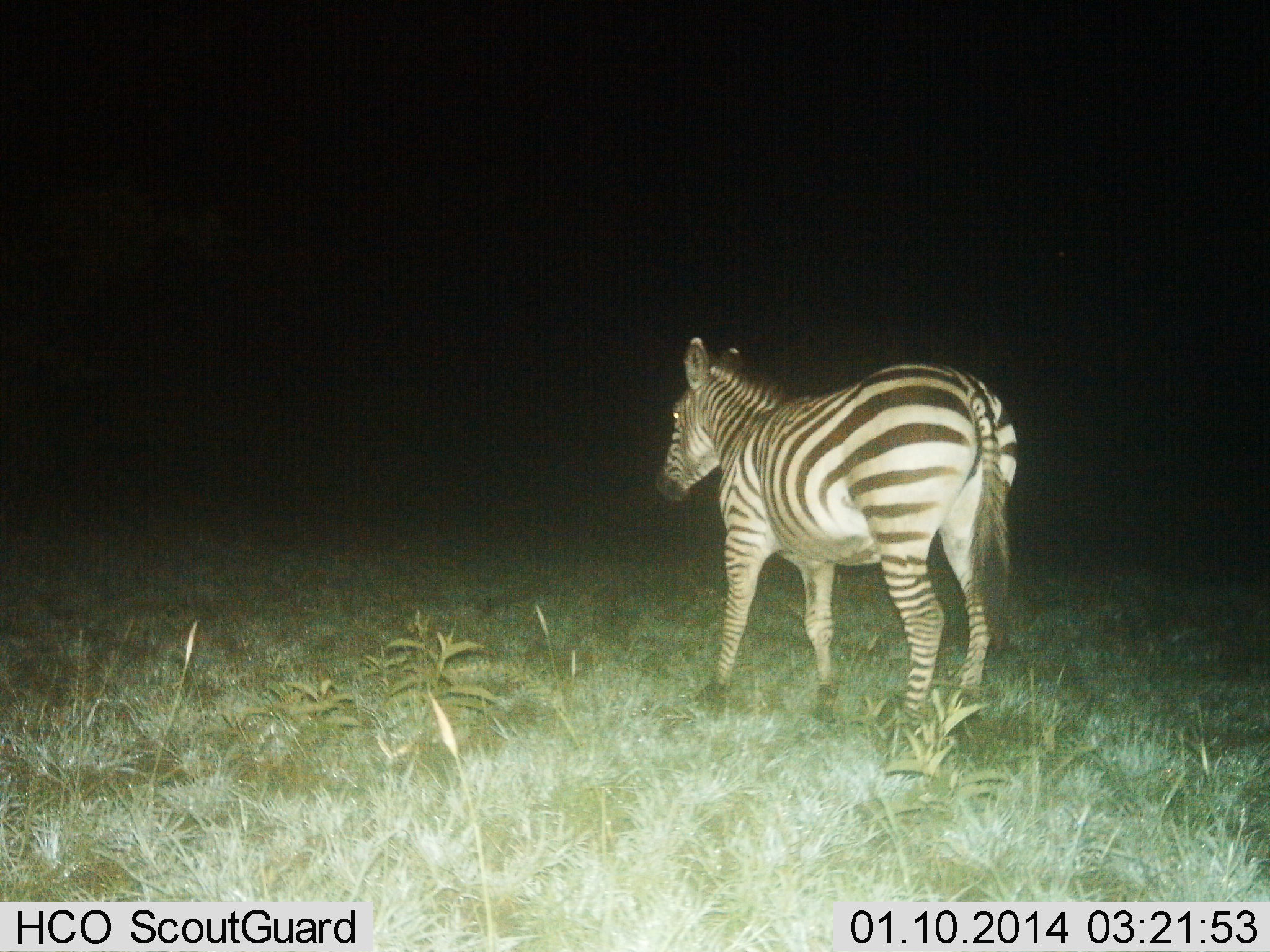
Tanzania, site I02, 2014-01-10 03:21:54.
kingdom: Animalia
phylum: Chordata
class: Mammalia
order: Perissodactyla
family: Equidae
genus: Equus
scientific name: Equus quagga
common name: plains zebra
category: zebra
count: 1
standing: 60%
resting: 0%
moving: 40%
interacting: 0%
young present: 0%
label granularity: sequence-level